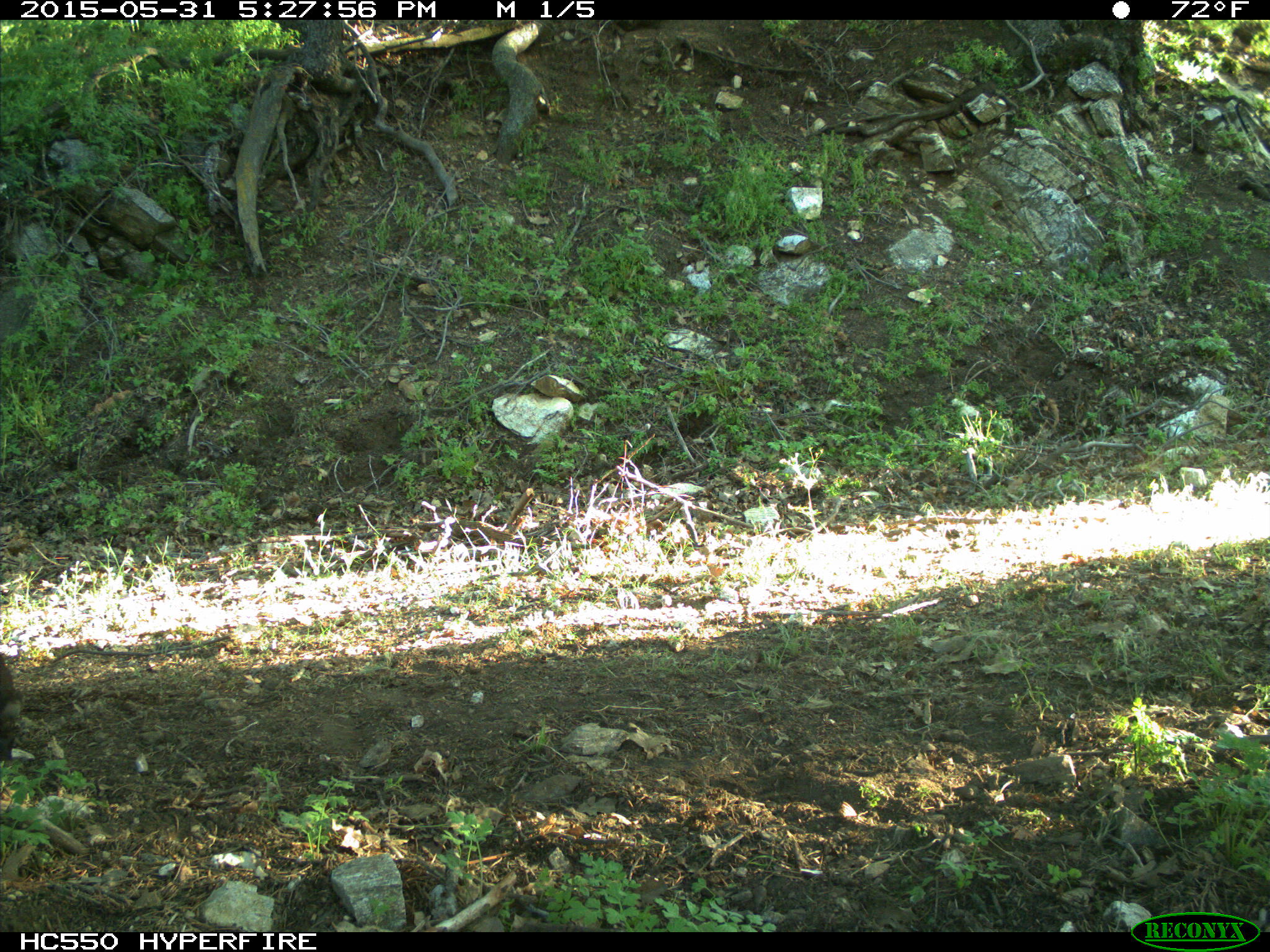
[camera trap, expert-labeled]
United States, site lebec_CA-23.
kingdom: Animalia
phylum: Chordata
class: Mammalia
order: Artiodactyla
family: Bovidae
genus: Bos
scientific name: Bos taurus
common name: domestic cow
Bos taurus (domestic cow).